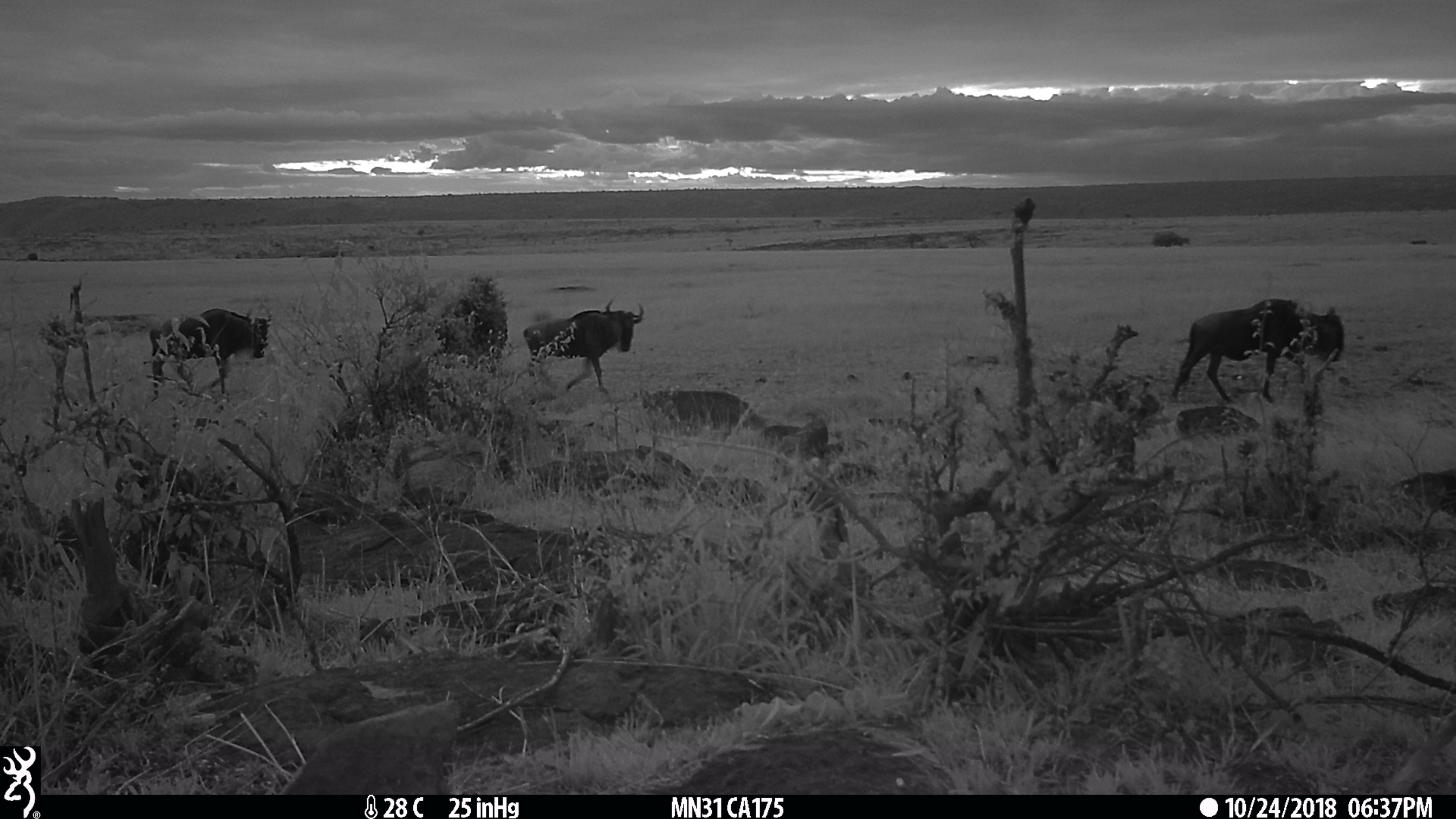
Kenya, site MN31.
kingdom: Animalia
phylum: Chordata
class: Mammalia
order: Artiodactyla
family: Bovidae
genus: Connochaetes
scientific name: Connochaetes taurinus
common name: blue wildebeest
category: wildebeest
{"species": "wildebeest (blue wildebeest) (Connochaetes taurinus)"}